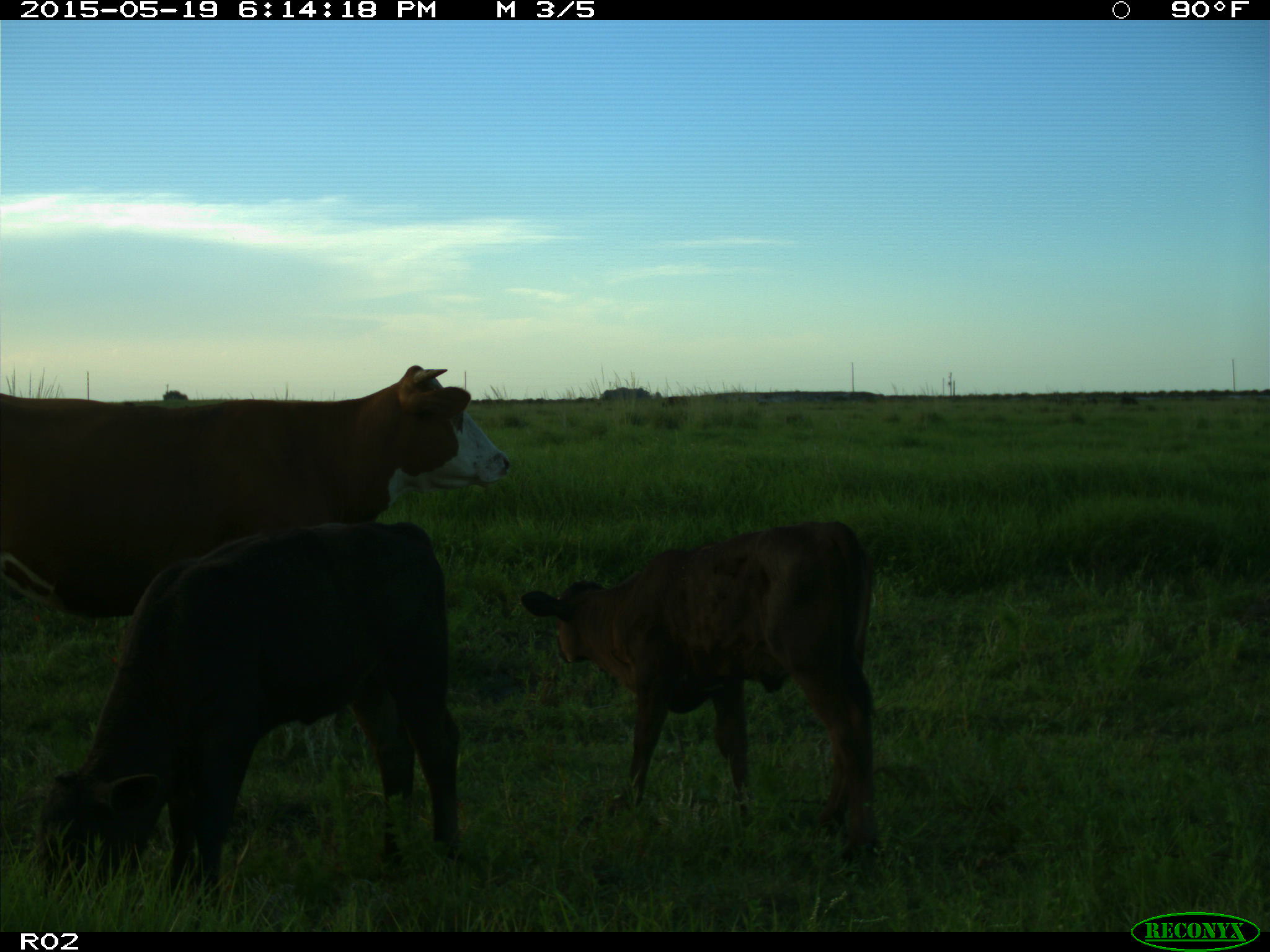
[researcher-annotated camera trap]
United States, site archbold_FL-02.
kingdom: Animalia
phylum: Chordata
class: Mammalia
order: Artiodactyla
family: Bovidae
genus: Bos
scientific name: Bos taurus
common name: domestic cow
Bos taurus (domestic cow).